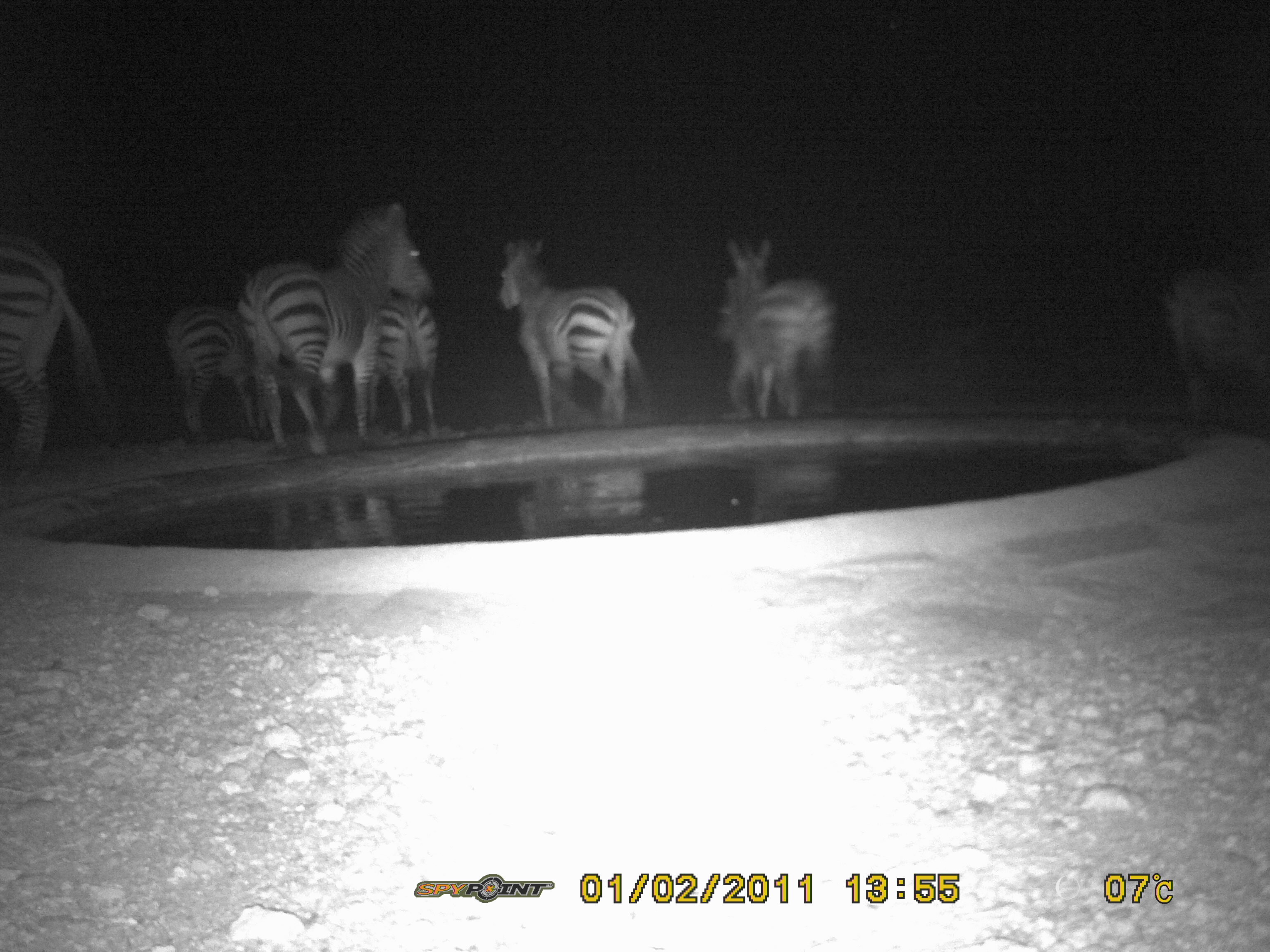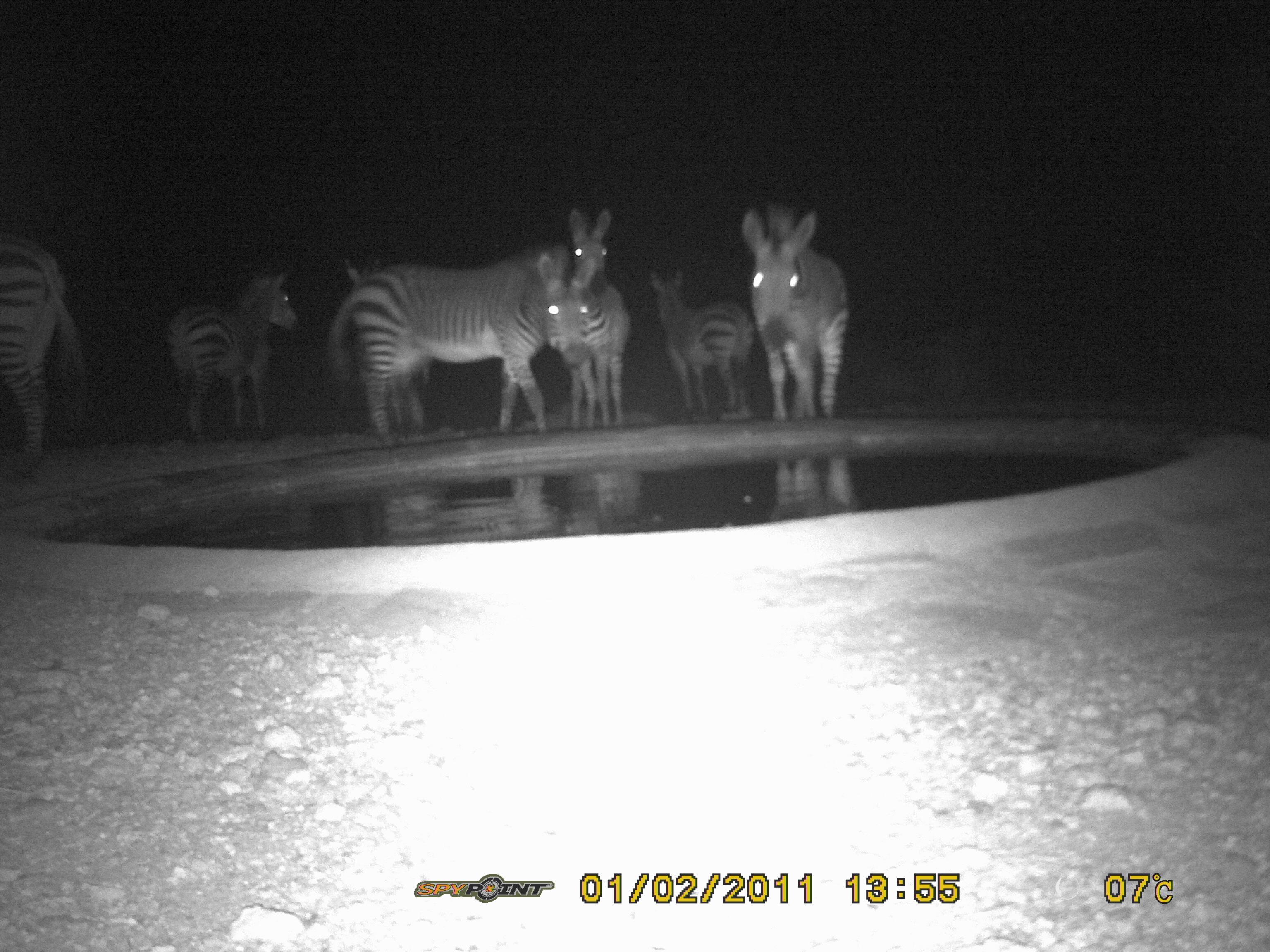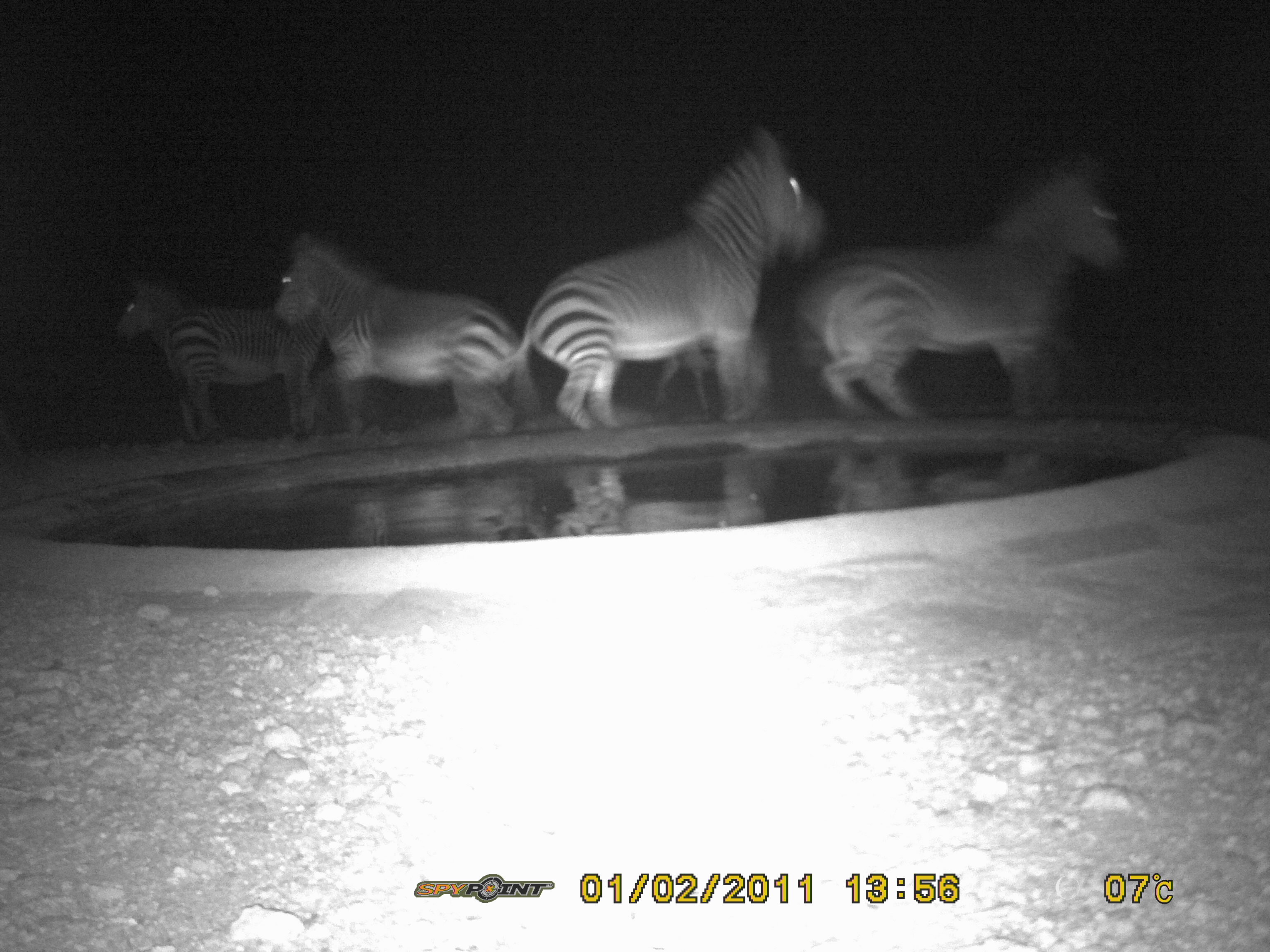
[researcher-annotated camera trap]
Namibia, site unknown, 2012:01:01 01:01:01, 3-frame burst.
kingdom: Animalia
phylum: Chordata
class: Mammalia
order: Perissodactyla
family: Equidae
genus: Equus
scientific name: Equus zebra hartmannae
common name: hartmann's mountain zebra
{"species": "Equus zebra hartmannae (hartmann's mountain zebra)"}